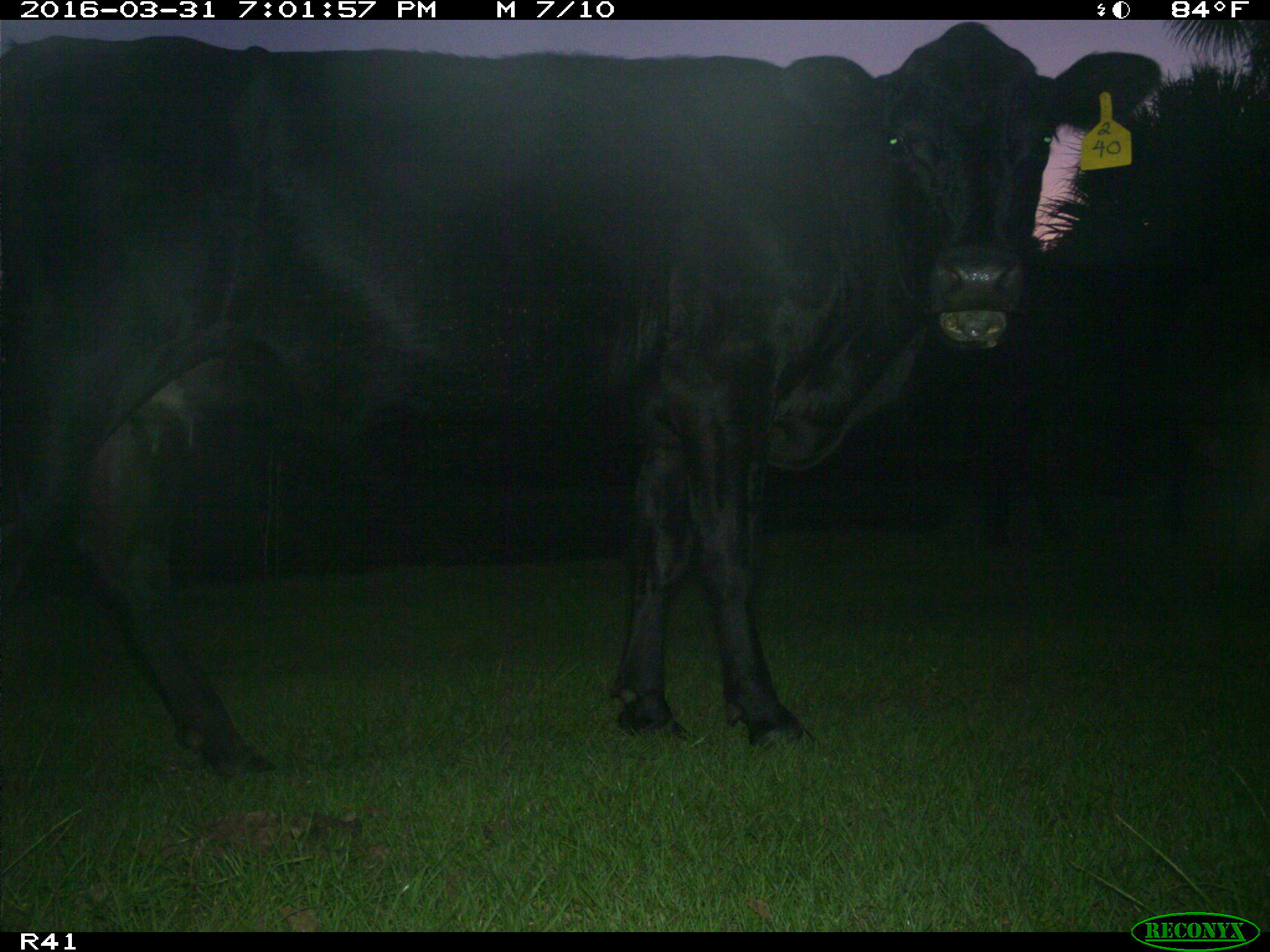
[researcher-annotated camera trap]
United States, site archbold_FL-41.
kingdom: Animalia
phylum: Chordata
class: Mammalia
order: Artiodactyla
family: Bovidae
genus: Bos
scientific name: Bos taurus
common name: domestic cow